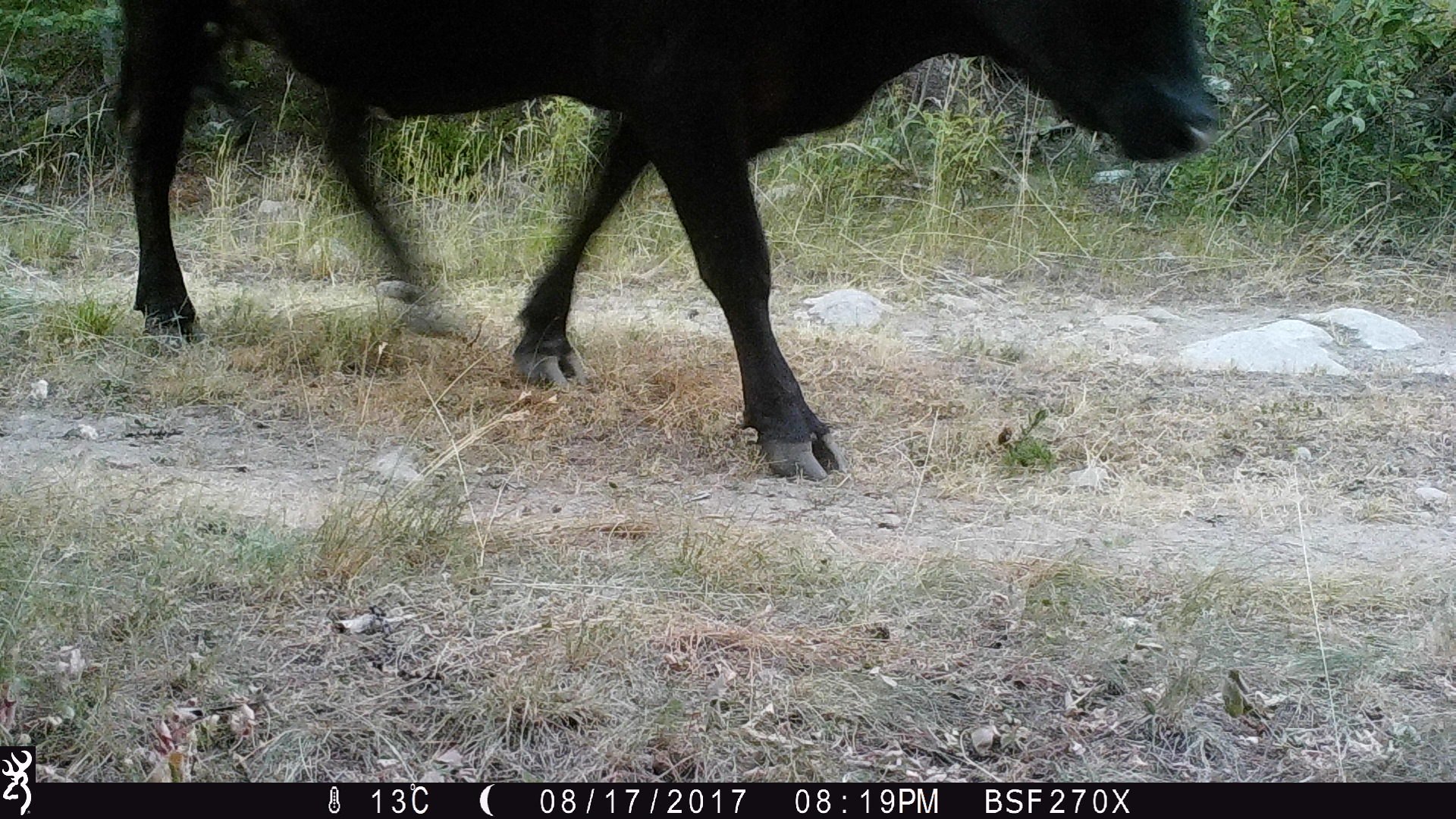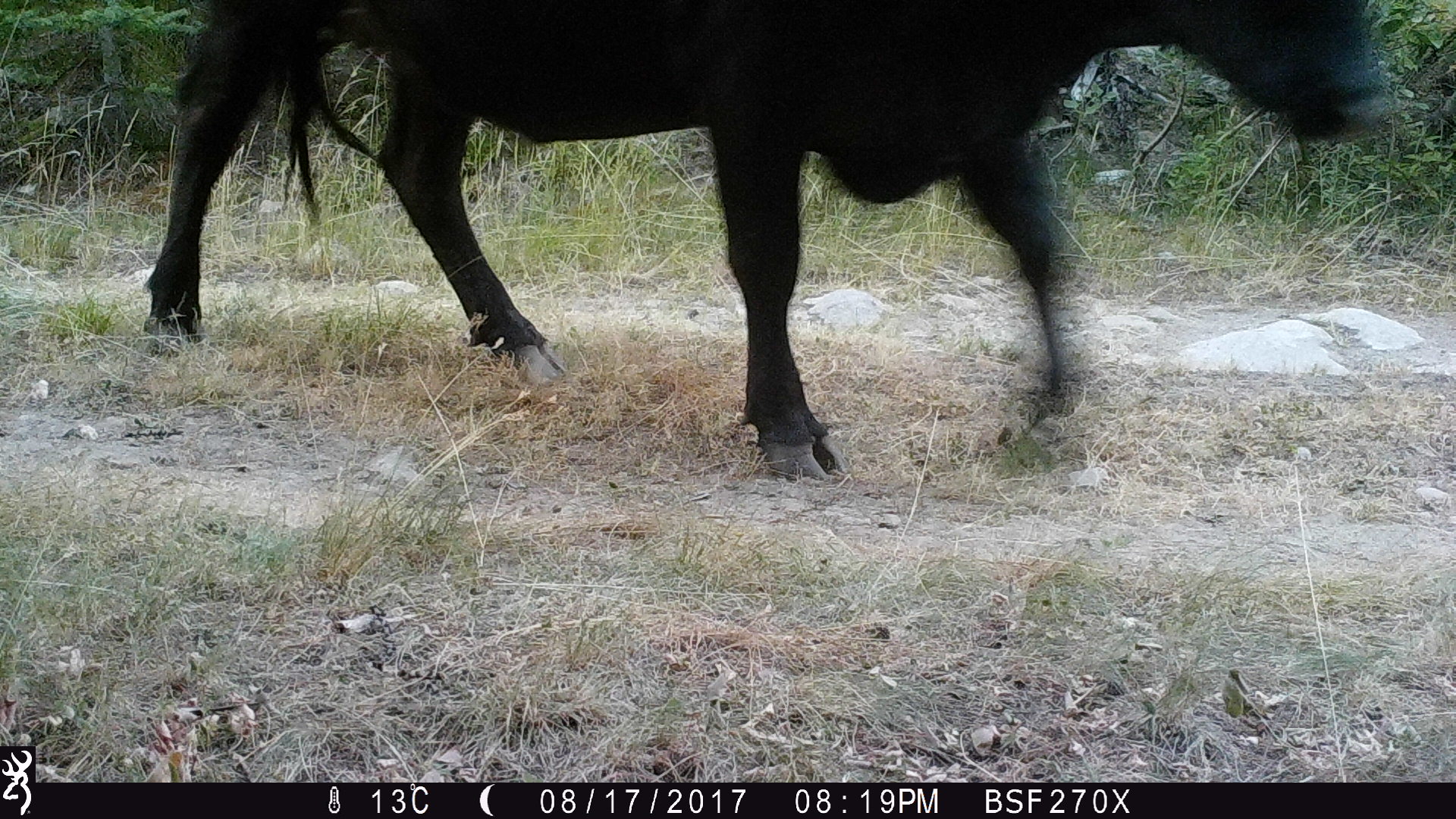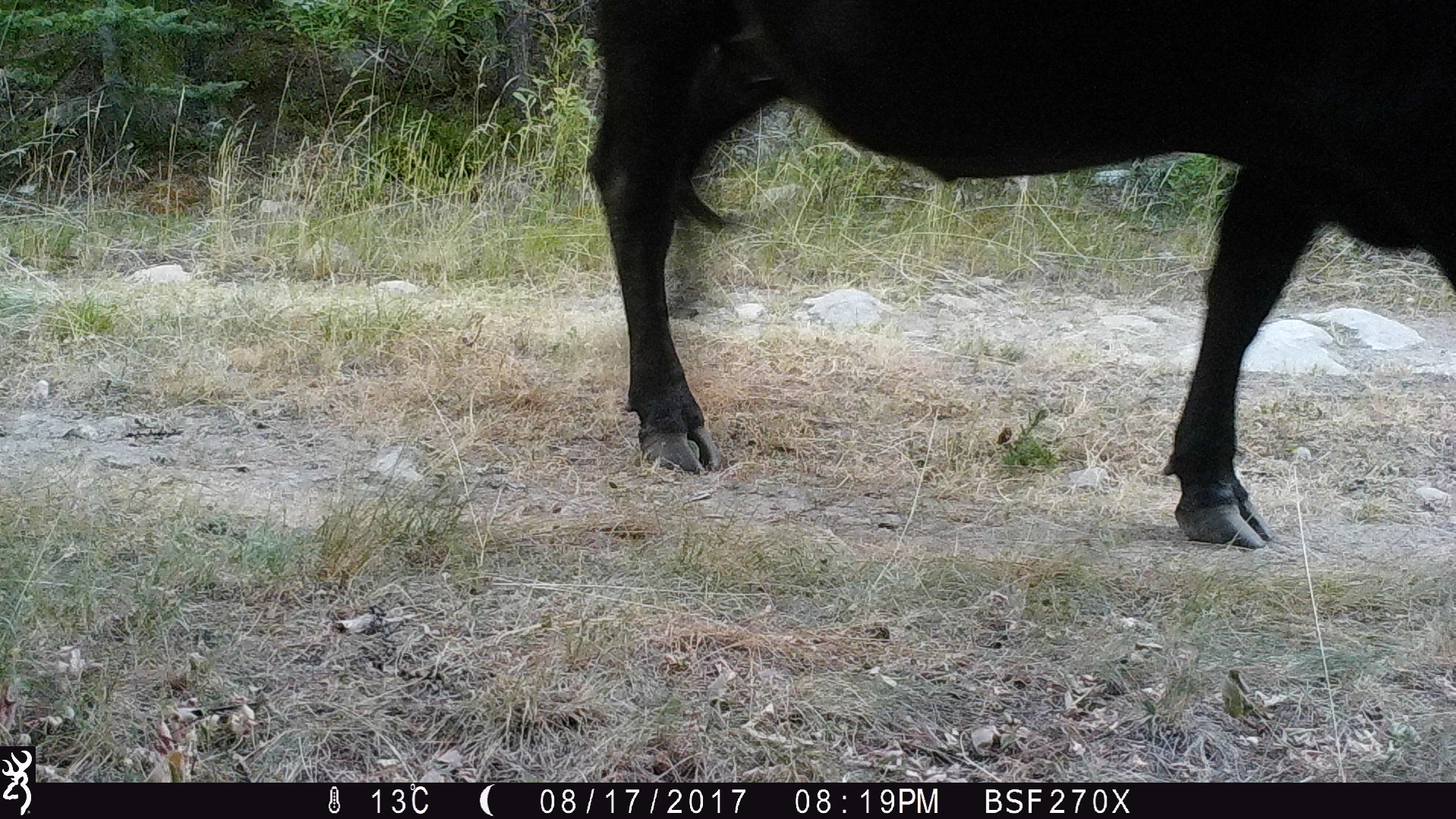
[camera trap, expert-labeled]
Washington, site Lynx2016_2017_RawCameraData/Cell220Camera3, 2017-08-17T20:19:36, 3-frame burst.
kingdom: Animalia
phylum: Chordata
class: Mammalia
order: Artiodactyla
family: Bovidae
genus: Bos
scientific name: Bos taurus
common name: domestic cattle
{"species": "domestic cattle (Bos taurus)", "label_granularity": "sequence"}